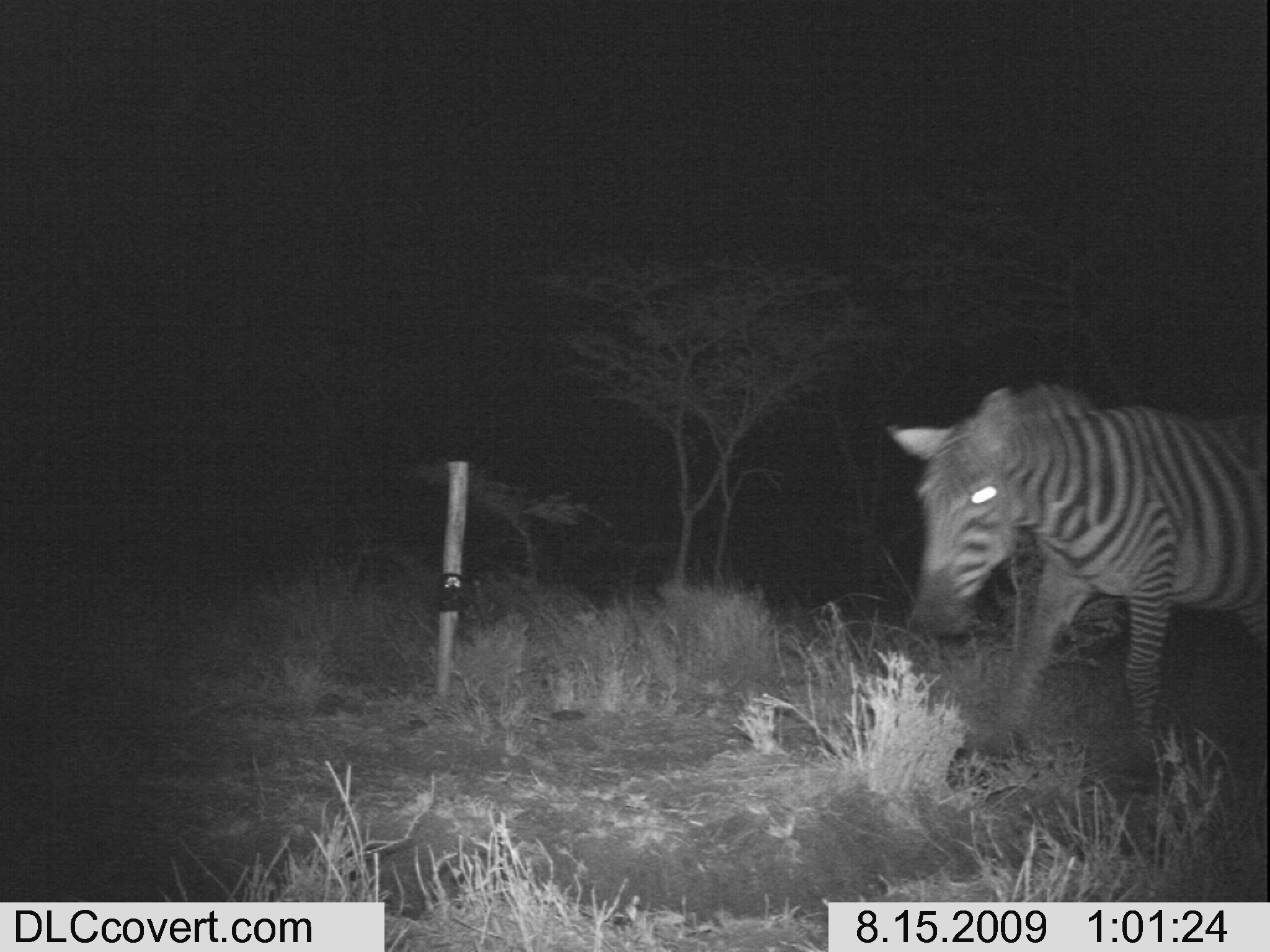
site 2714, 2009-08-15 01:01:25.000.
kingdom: Animalia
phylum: Chordata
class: Mammalia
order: Perissodactyla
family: Equidae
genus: Equus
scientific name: Equus quagga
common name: plains zebra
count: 1